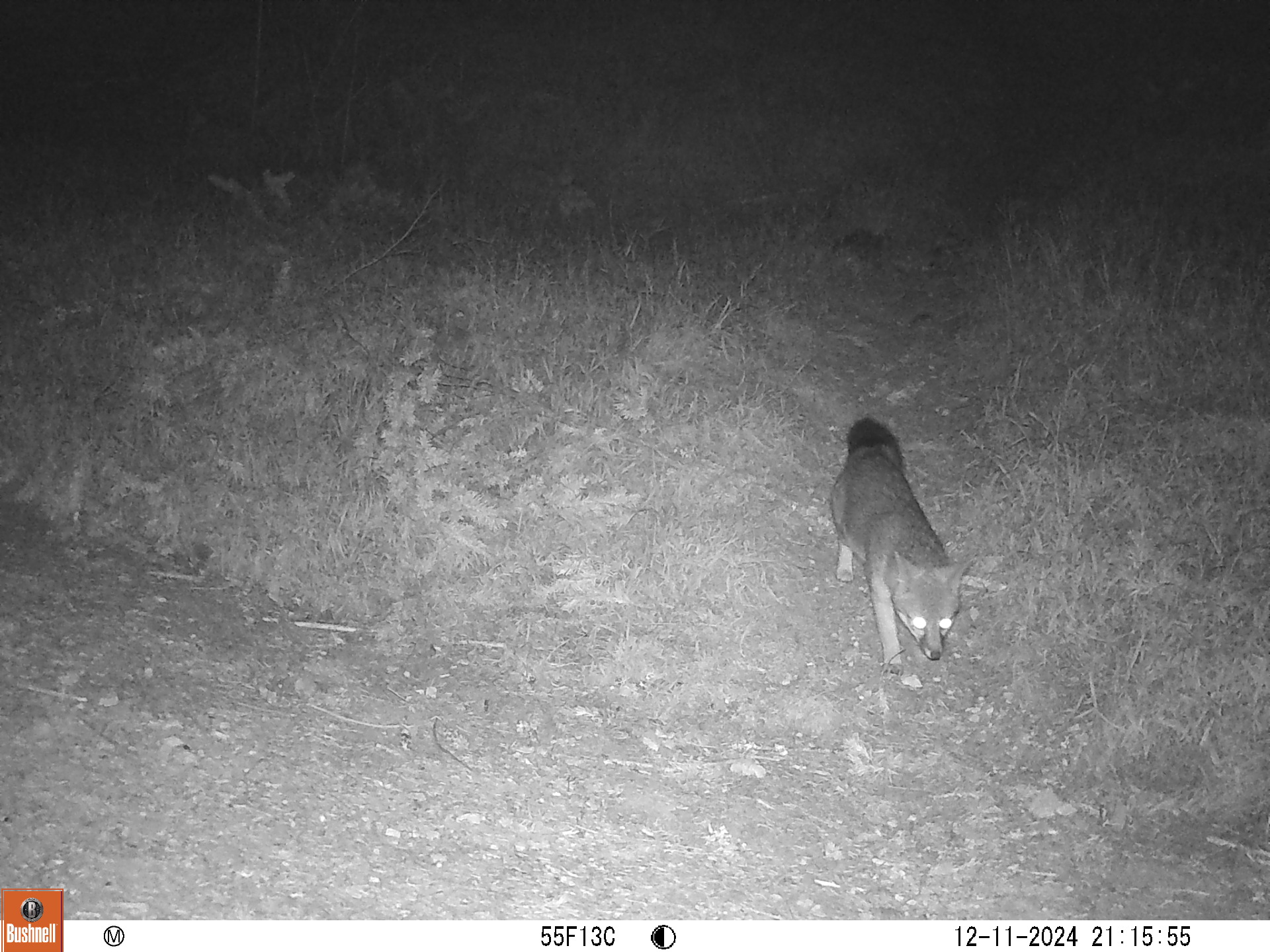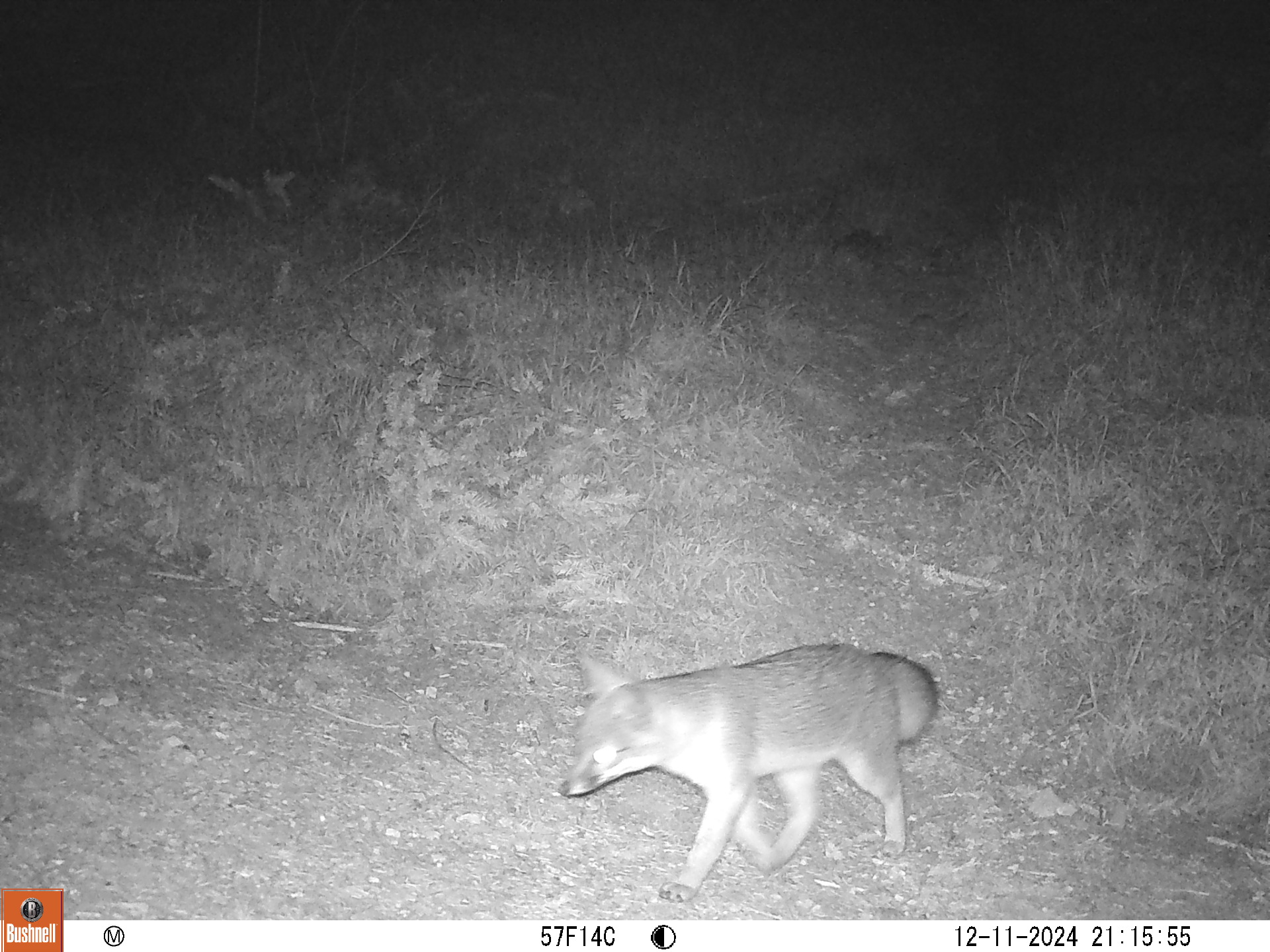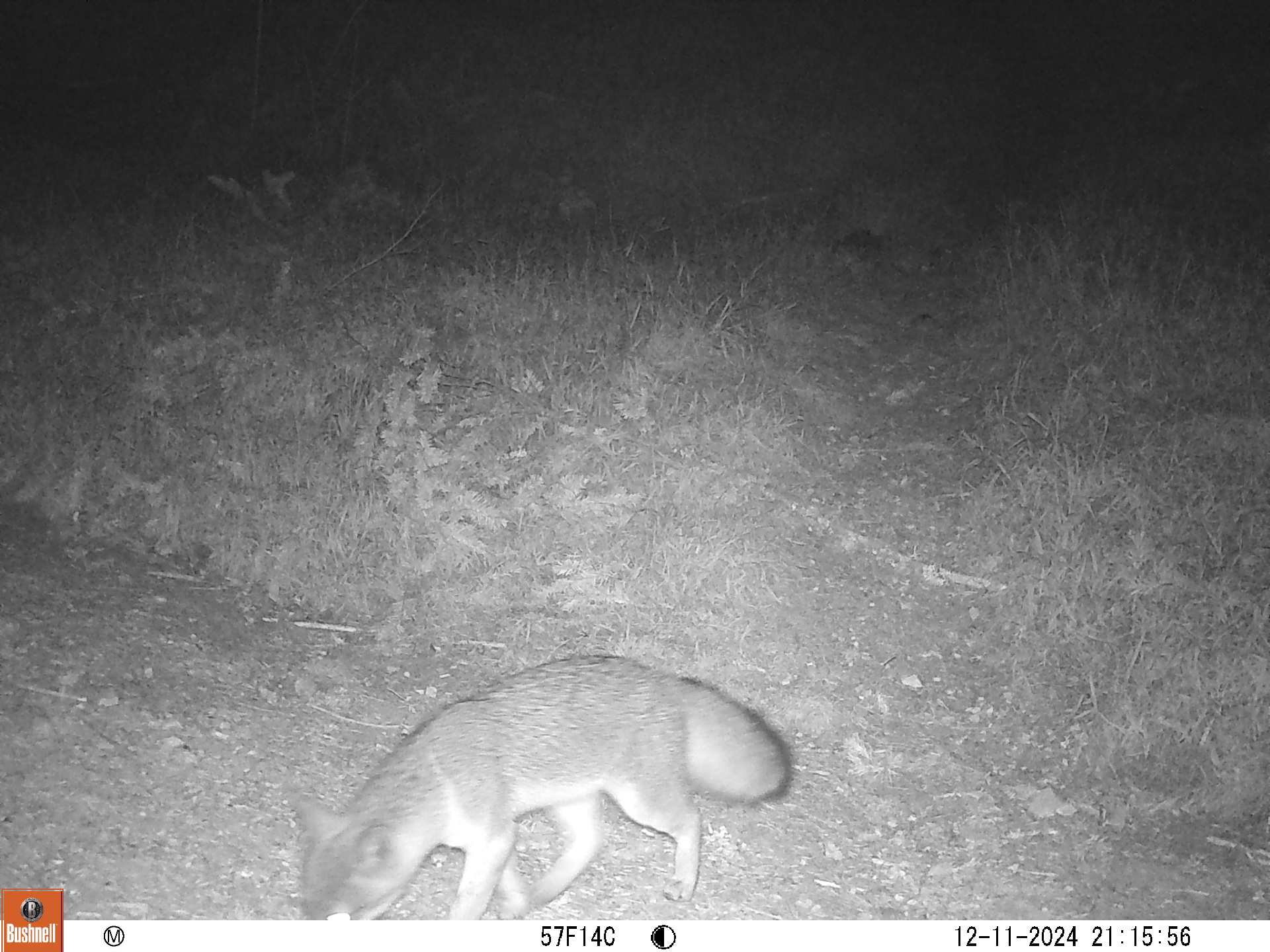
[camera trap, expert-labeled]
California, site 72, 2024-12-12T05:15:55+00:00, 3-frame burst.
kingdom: Animalia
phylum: Chordata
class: Mammalia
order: Carnivora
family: Canidae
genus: Urocyon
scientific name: Urocyon cinereoargenteus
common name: gray fox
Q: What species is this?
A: Gray fox (Urocyon cinereoargenteus).